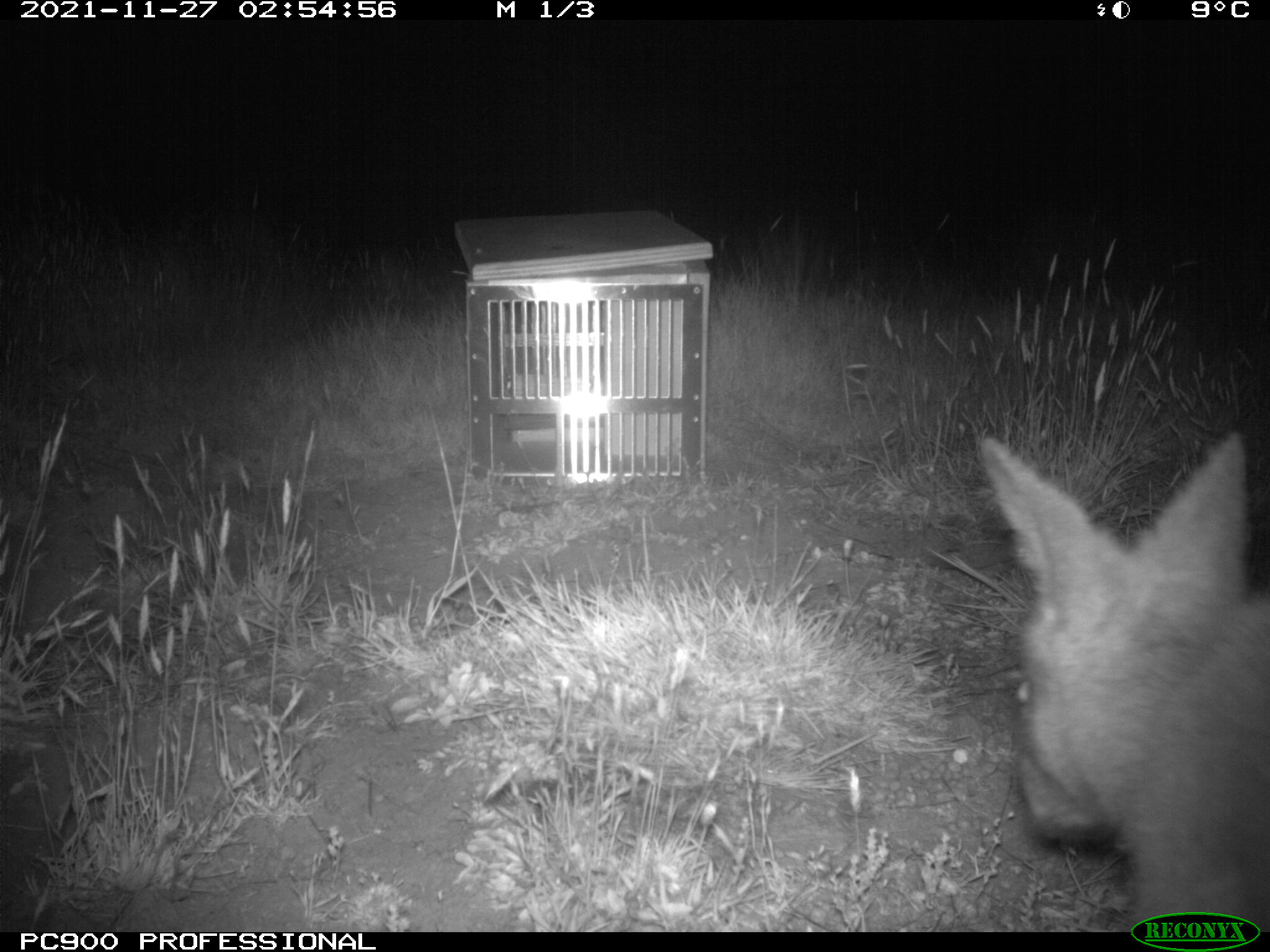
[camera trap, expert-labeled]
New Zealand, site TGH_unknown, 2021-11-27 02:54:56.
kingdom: Animalia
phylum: Chordata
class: Mammalia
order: Diprotodontia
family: Macropodidae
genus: Notamacropus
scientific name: Notamacropus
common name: wallaby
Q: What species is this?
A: Wallaby (Notamacropus).